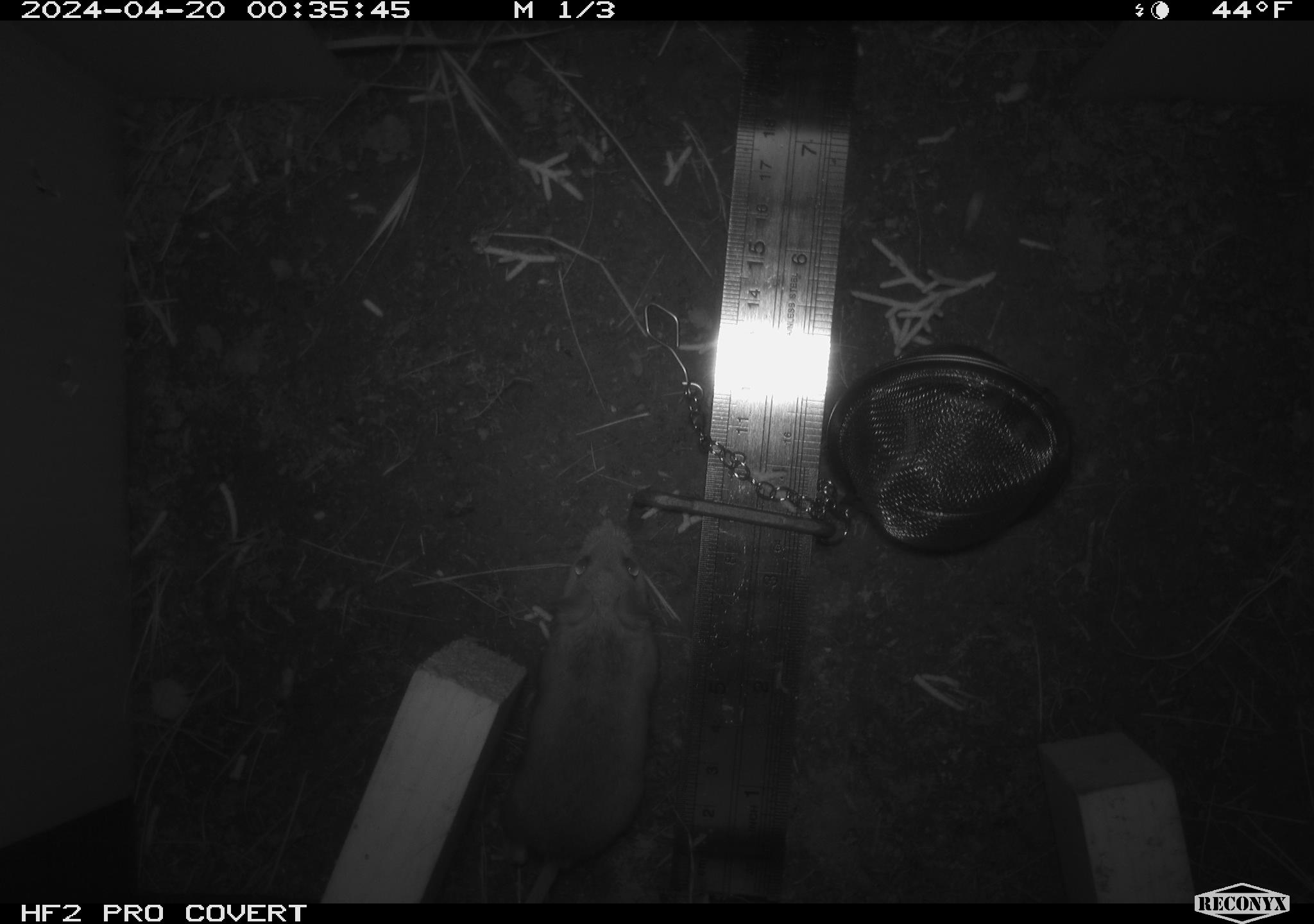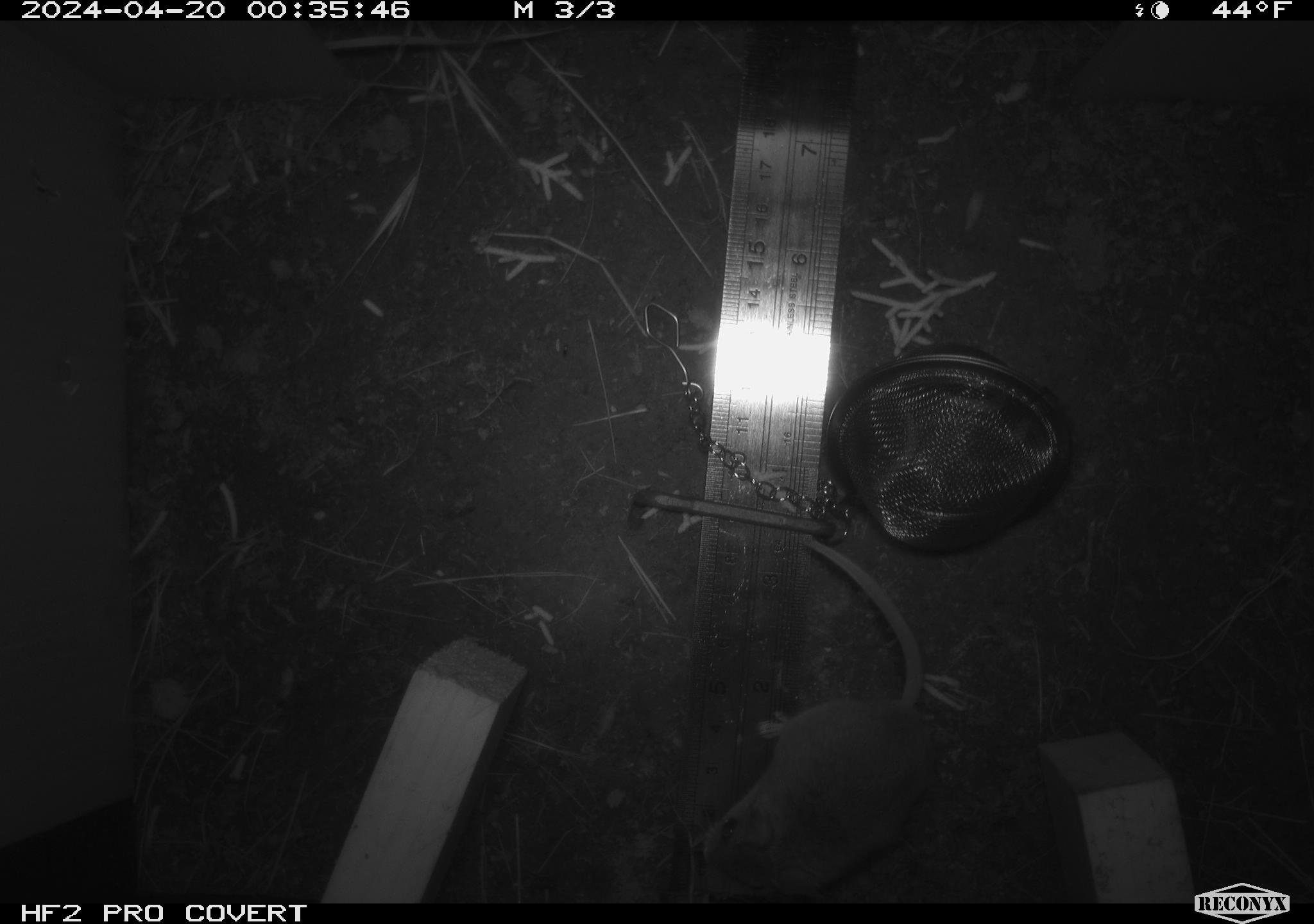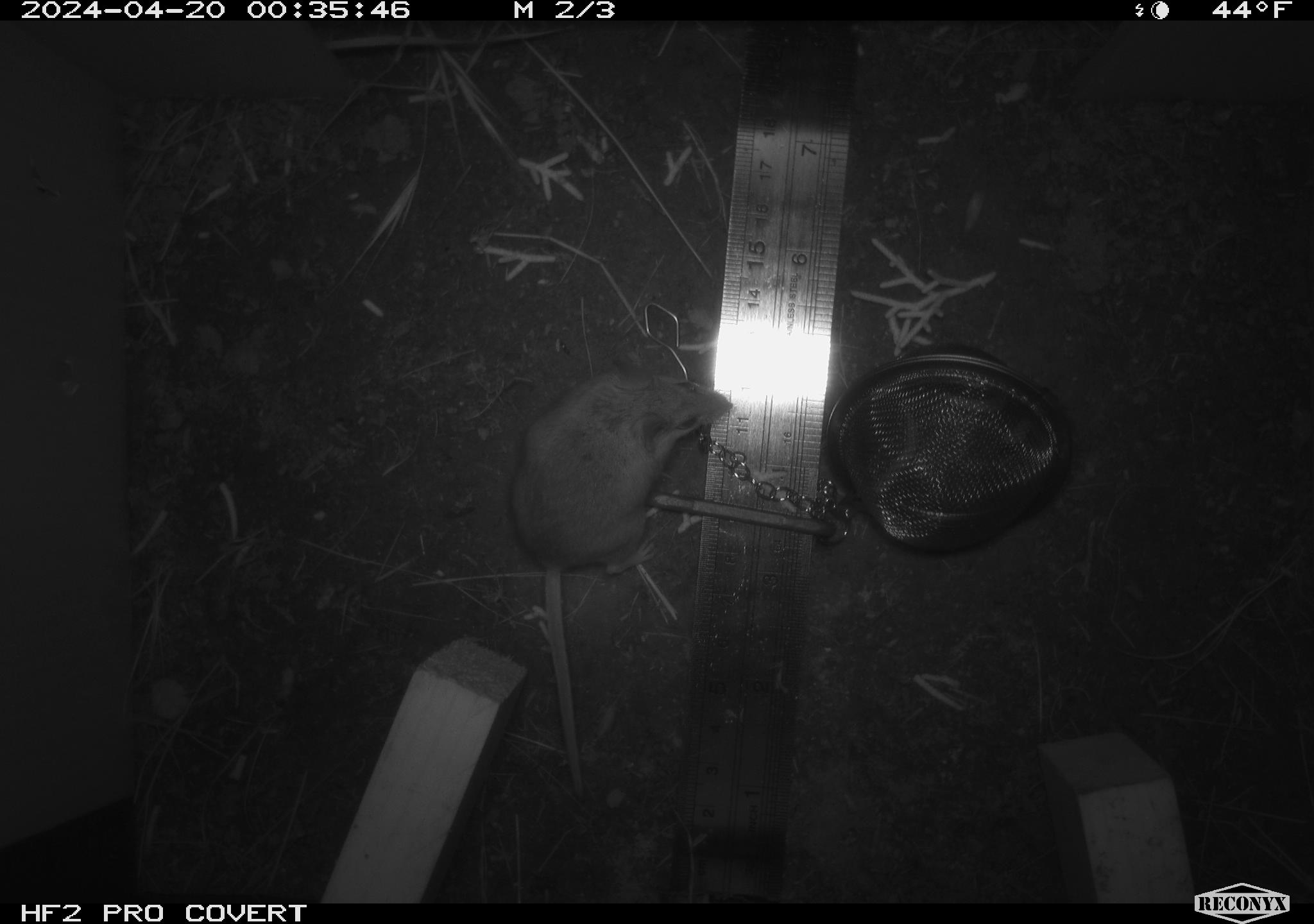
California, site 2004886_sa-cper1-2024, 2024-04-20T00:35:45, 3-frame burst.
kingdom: Animalia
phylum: Chordata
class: Mammalia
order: Rodentia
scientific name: Rodentia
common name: rodent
Rodent (Rodentia).